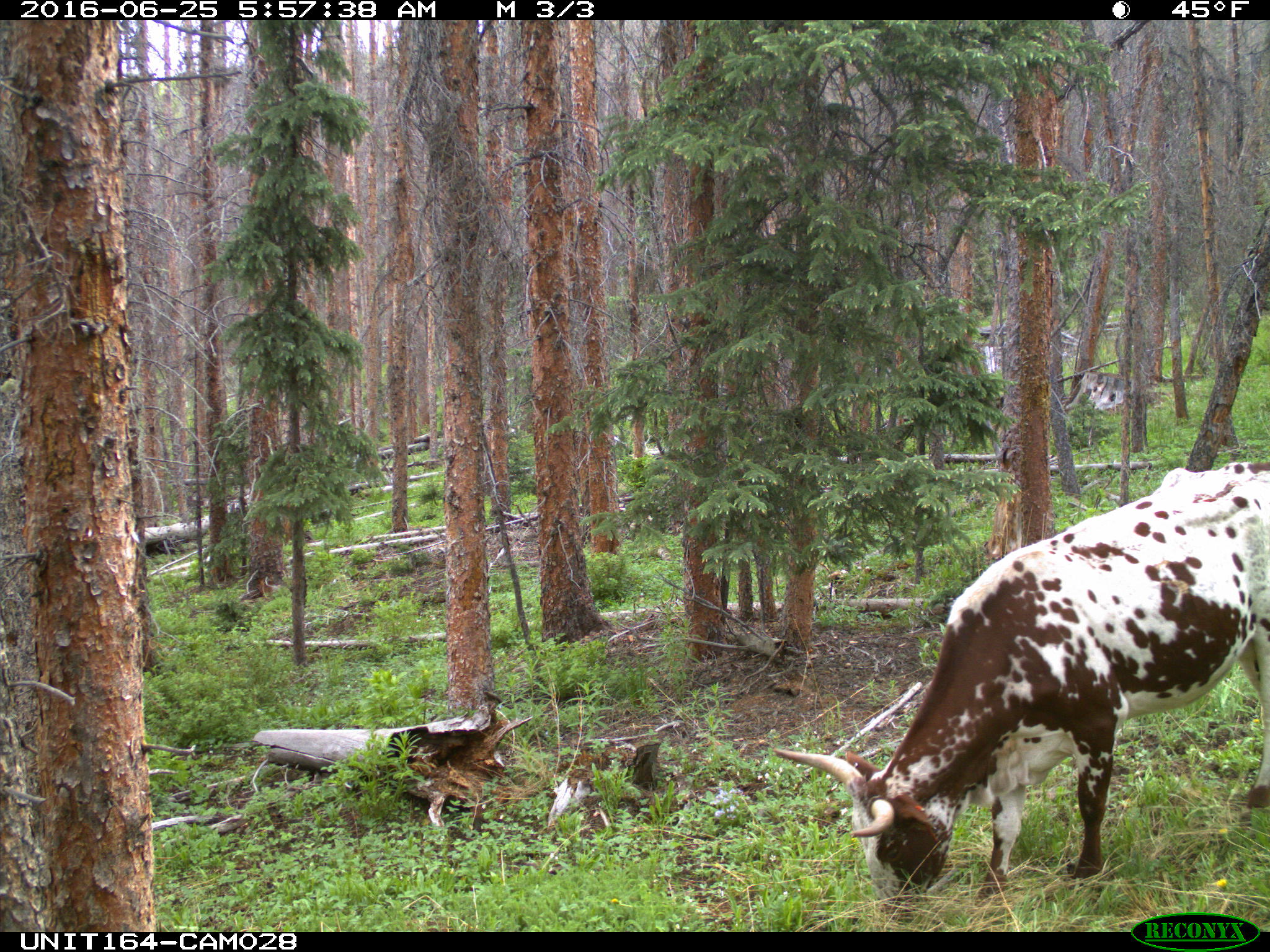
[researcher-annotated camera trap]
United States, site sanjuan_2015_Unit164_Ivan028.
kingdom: Animalia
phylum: Chordata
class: Mammalia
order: Artiodactyla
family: Bovidae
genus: Bos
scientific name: Bos taurus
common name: domestic cow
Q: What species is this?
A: Bos taurus (domestic cow).